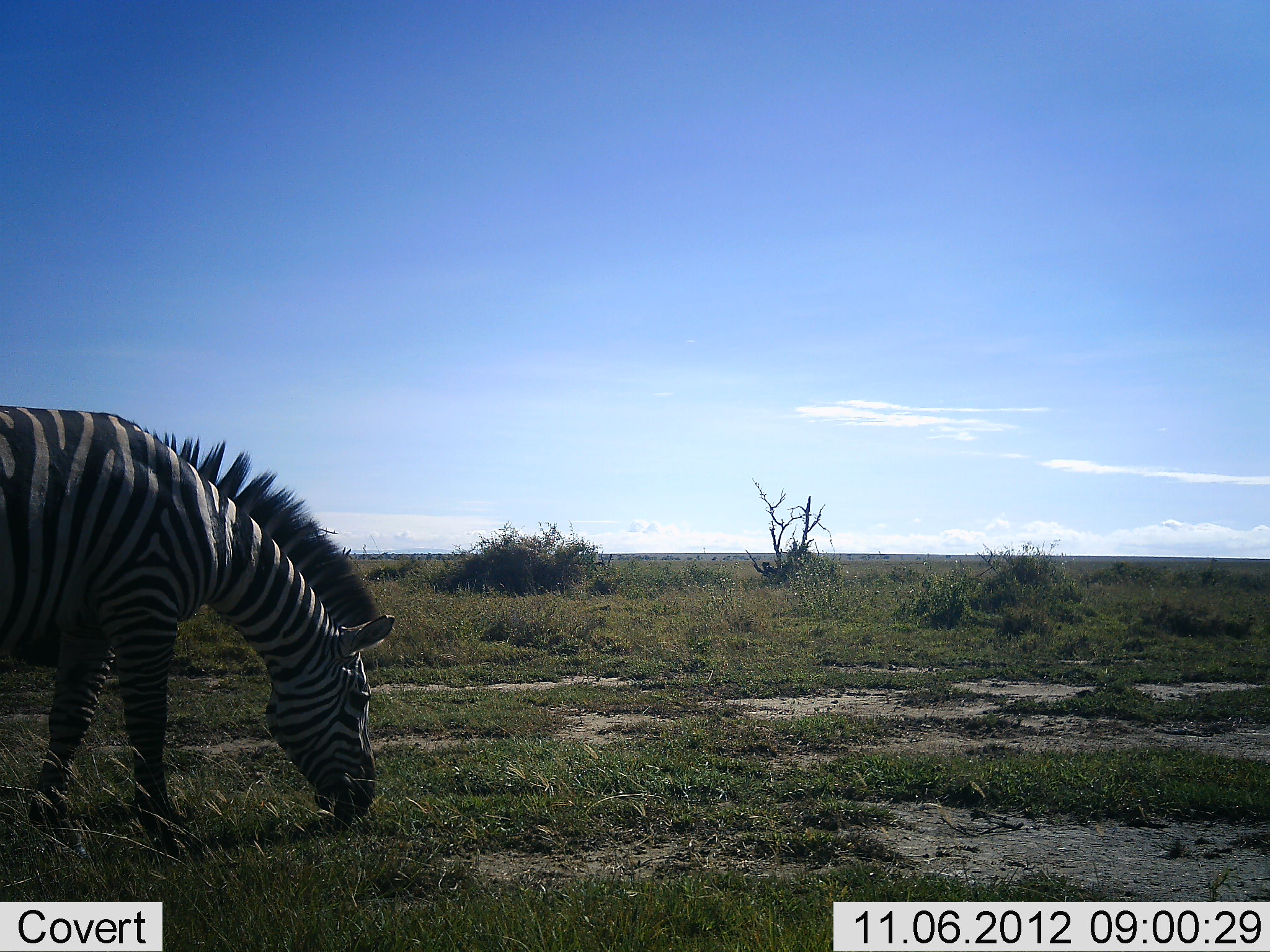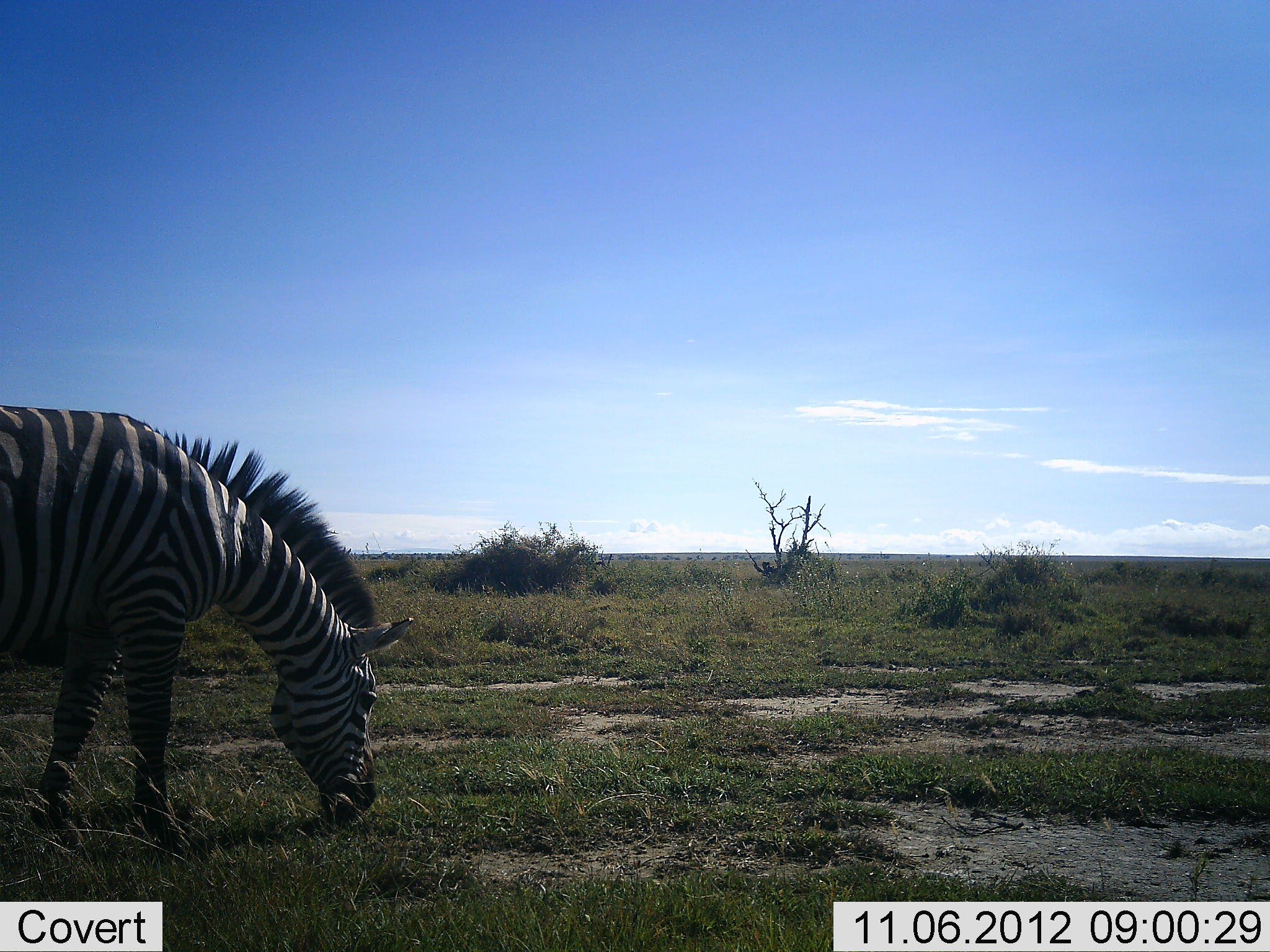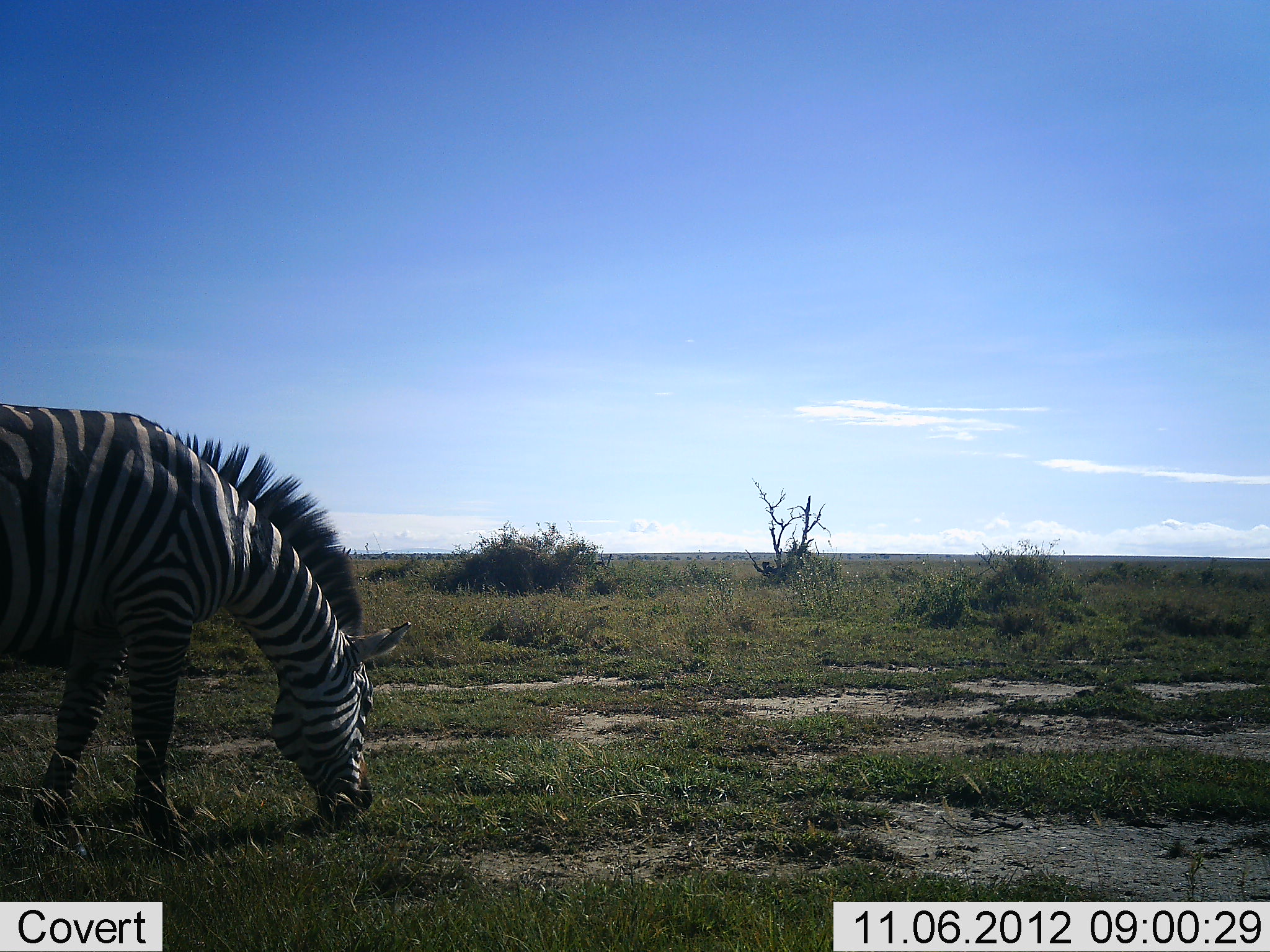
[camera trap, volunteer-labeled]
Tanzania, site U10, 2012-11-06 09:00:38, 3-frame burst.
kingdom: Animalia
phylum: Chordata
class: Mammalia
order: Perissodactyla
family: Equidae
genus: Equus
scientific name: Equus quagga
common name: plains zebra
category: zebra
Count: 1.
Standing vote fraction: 40%.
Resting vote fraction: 0%.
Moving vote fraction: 0%.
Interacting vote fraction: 0%.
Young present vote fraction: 0%.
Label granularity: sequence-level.